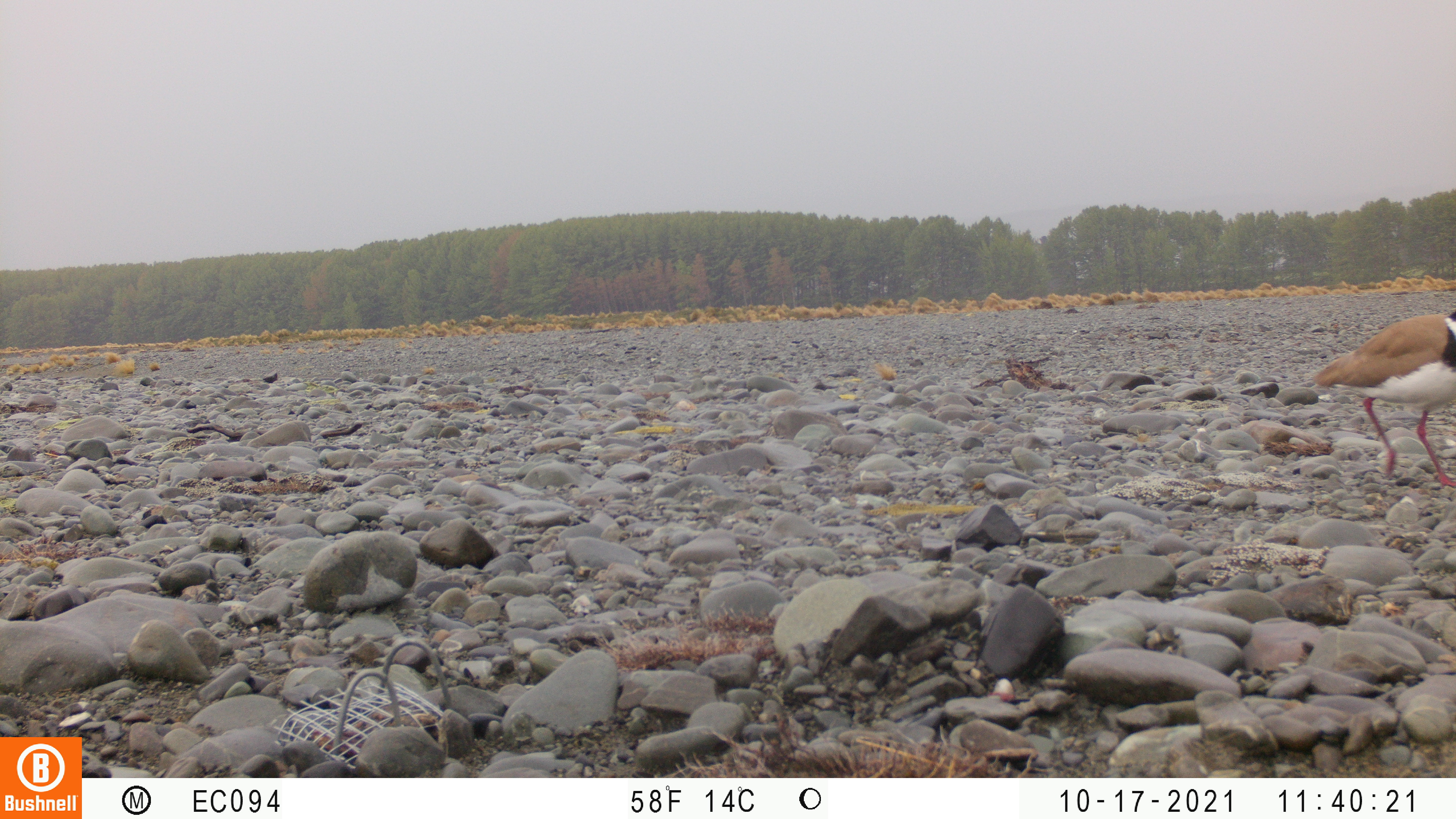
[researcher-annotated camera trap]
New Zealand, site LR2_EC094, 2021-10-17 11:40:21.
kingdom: Animalia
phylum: Chordata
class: Aves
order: Charadriiformes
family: Charadriidae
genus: Vanellus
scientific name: Vanellus miles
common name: masked lapwing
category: spurwing plover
Spurwing plover (masked lapwing) (Vanellus miles).